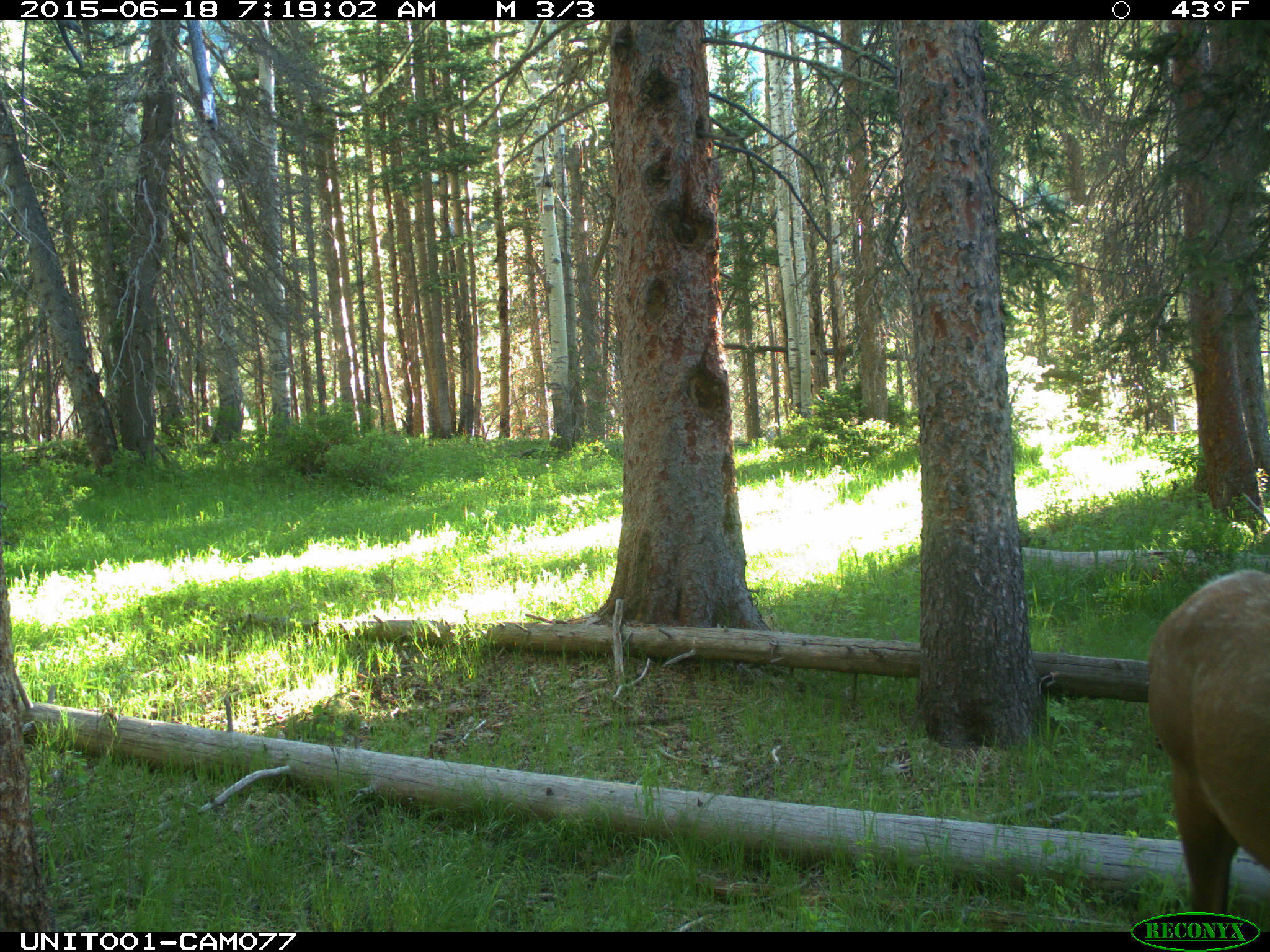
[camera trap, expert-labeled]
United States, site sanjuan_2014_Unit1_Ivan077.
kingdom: Animalia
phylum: Chordata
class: Mammalia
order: Artiodactyla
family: Cervidae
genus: Cervus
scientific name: Cervus elaphus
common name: red deer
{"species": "Cervus elaphus (red deer)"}